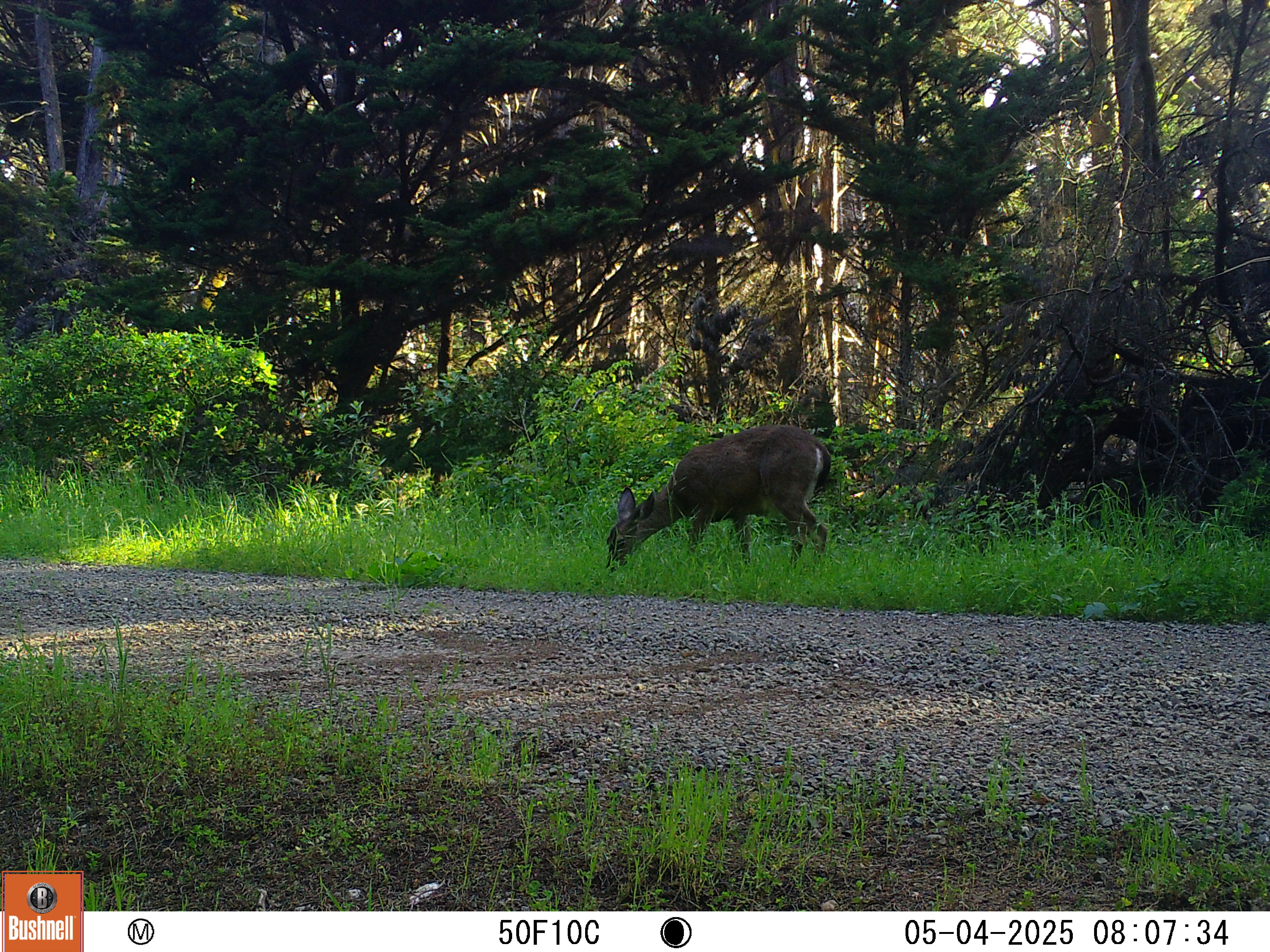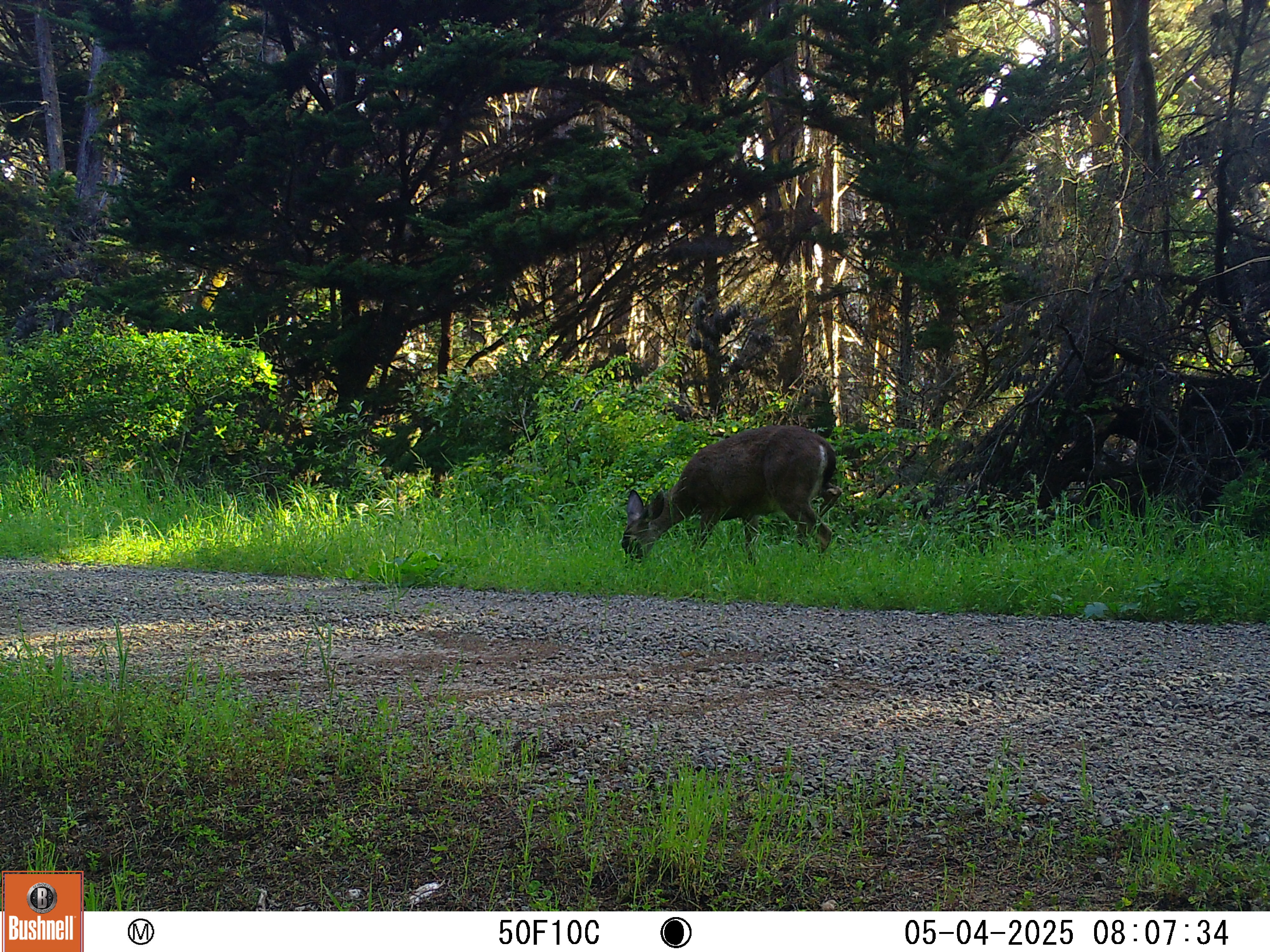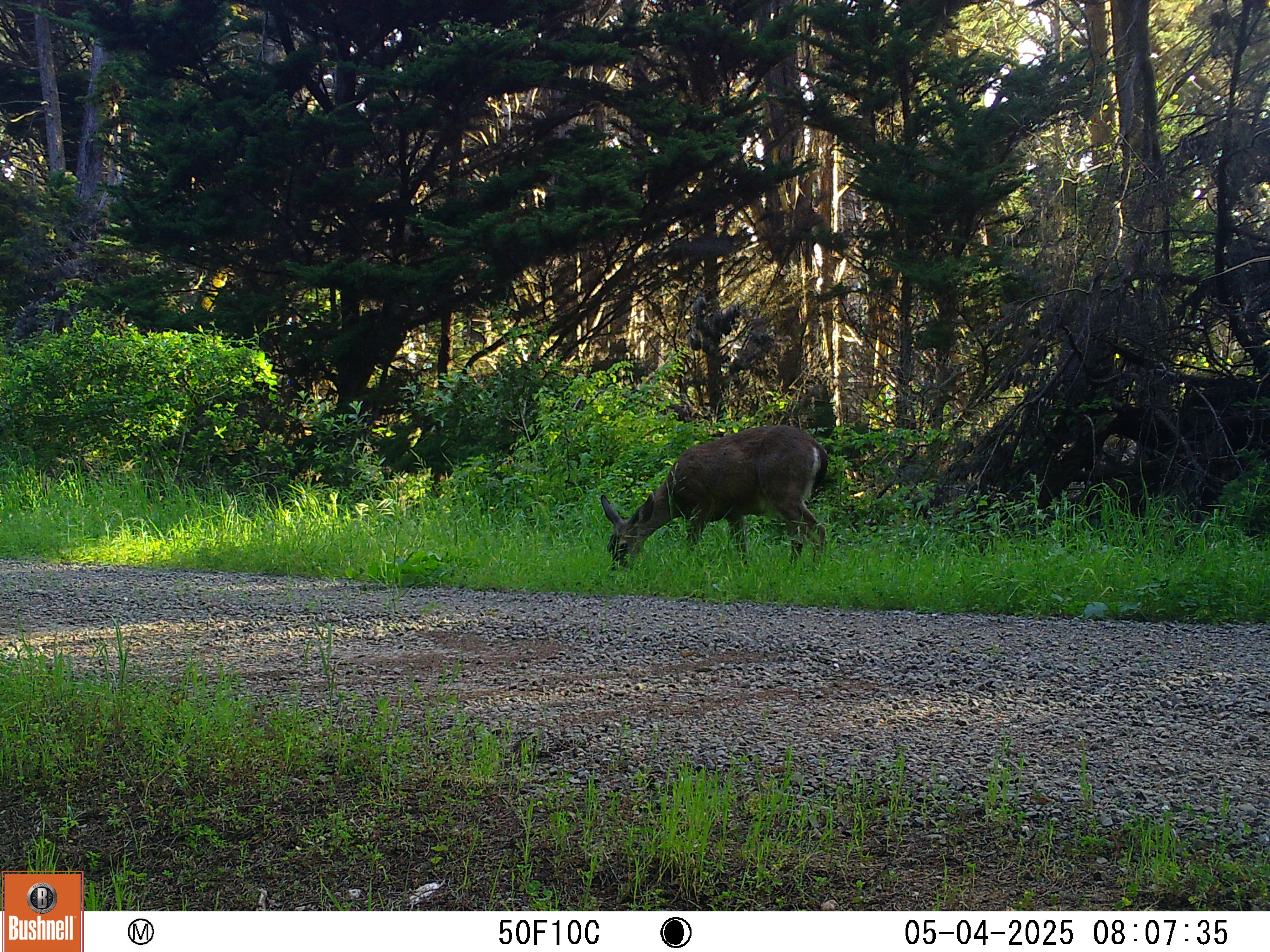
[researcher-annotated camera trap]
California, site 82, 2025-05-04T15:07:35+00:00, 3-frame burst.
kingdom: Animalia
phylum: Chordata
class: Mammalia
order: Artiodactyla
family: Cervidae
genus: Odocoileus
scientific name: Odocoileus hemionus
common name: mule deer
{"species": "mule deer (Odocoileus hemionus)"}